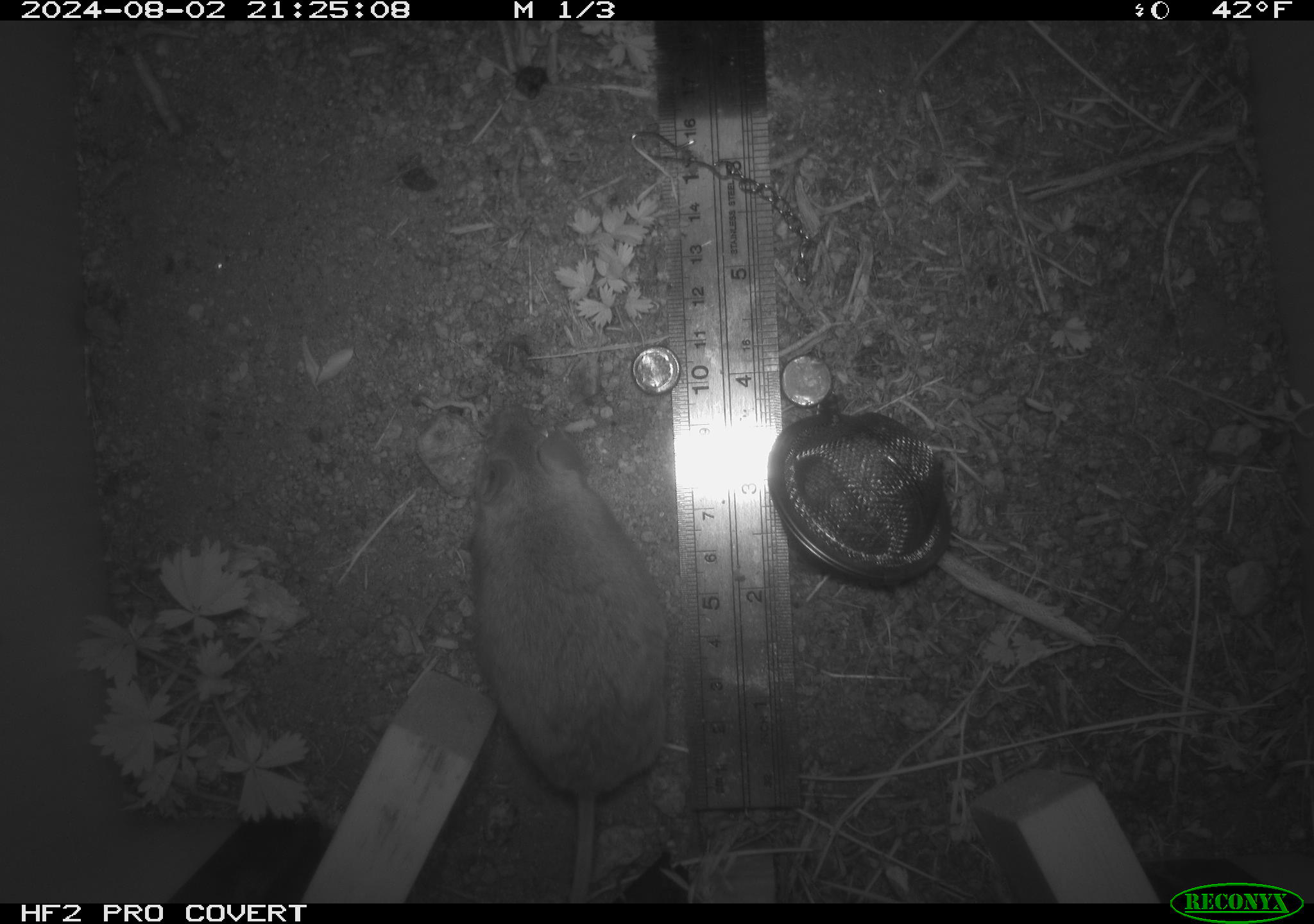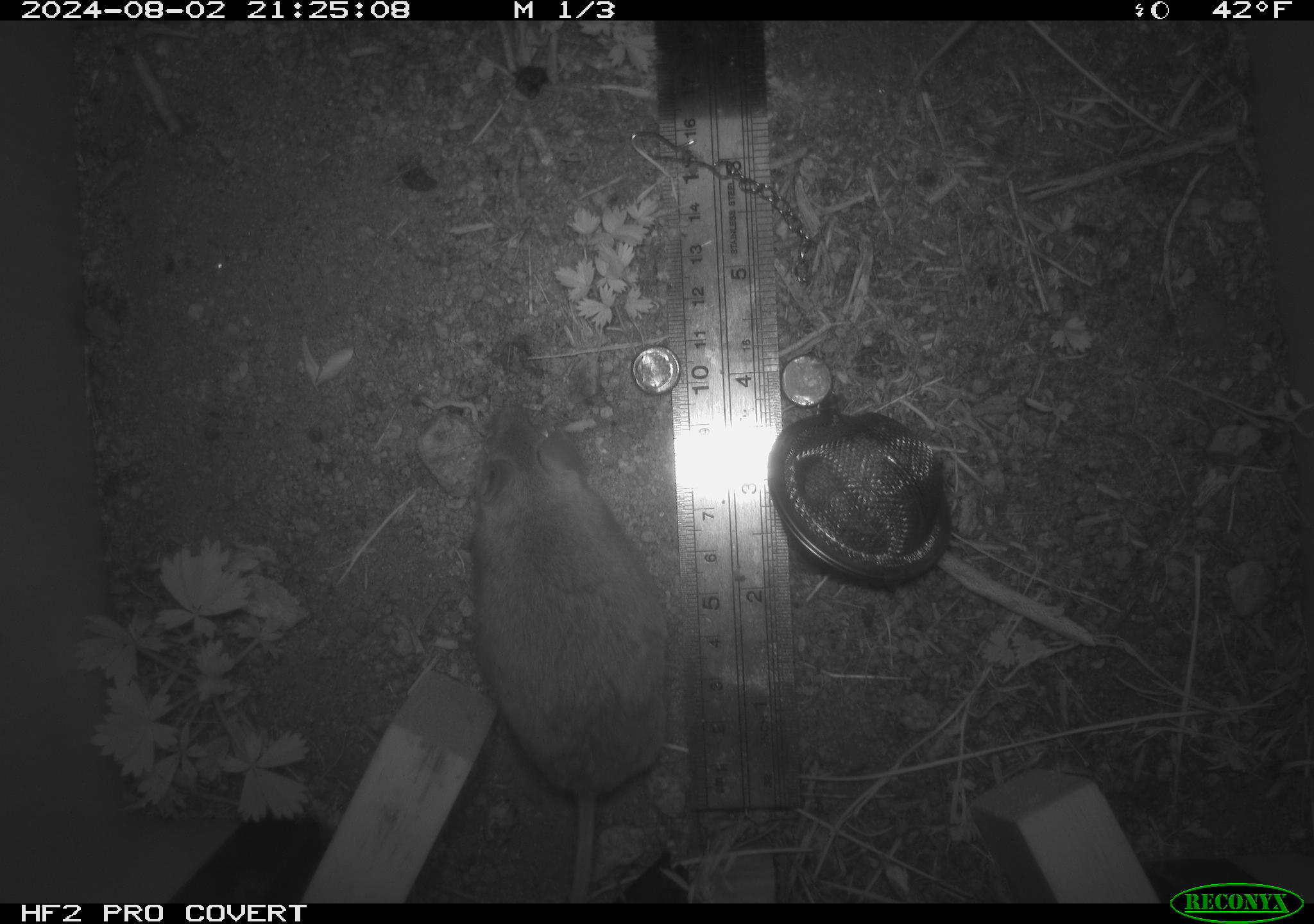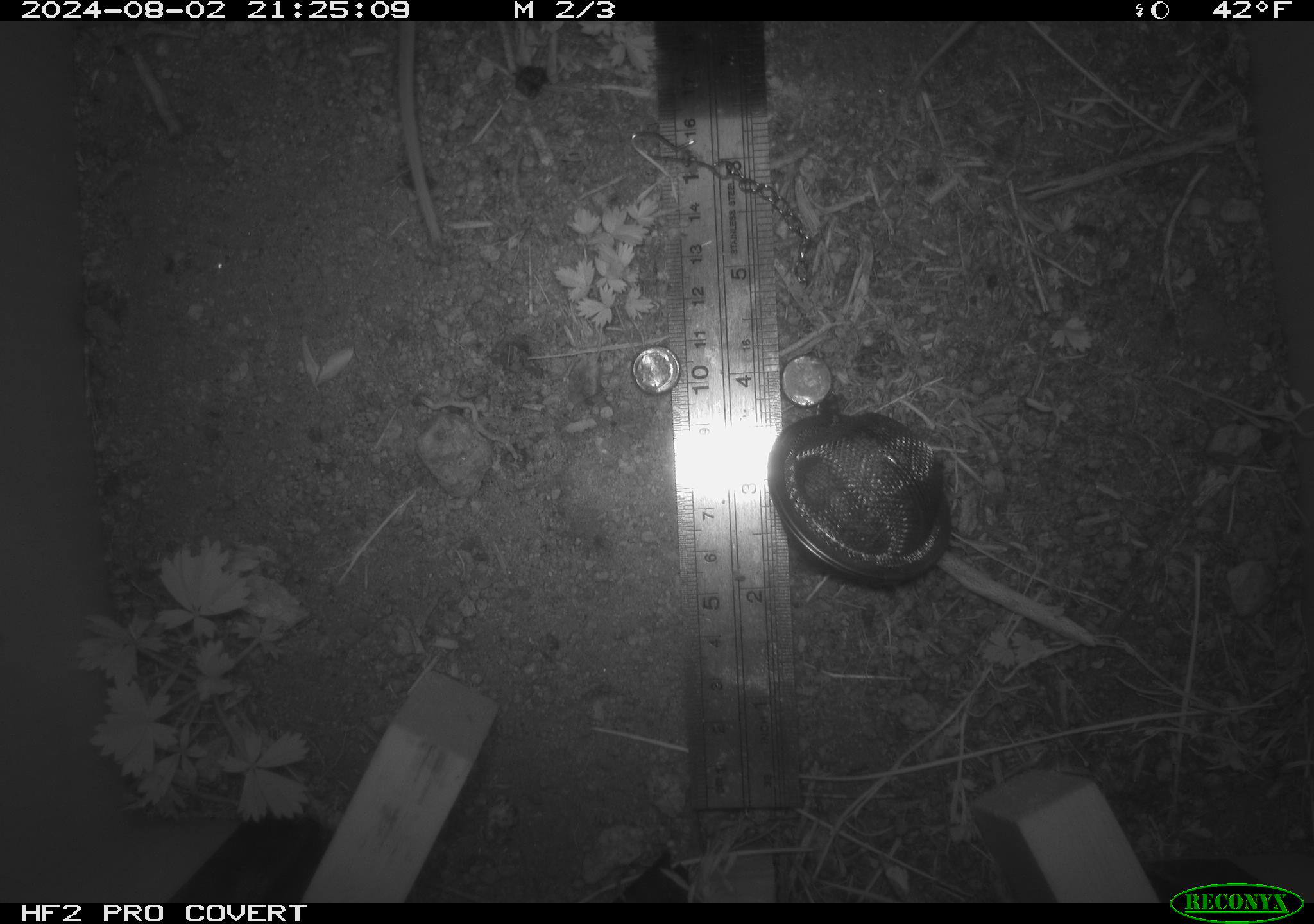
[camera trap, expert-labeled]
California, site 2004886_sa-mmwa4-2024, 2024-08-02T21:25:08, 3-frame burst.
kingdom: Animalia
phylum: Chordata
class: Mammalia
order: Rodentia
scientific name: Rodentia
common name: mouse species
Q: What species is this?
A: Mouse species (Rodentia).